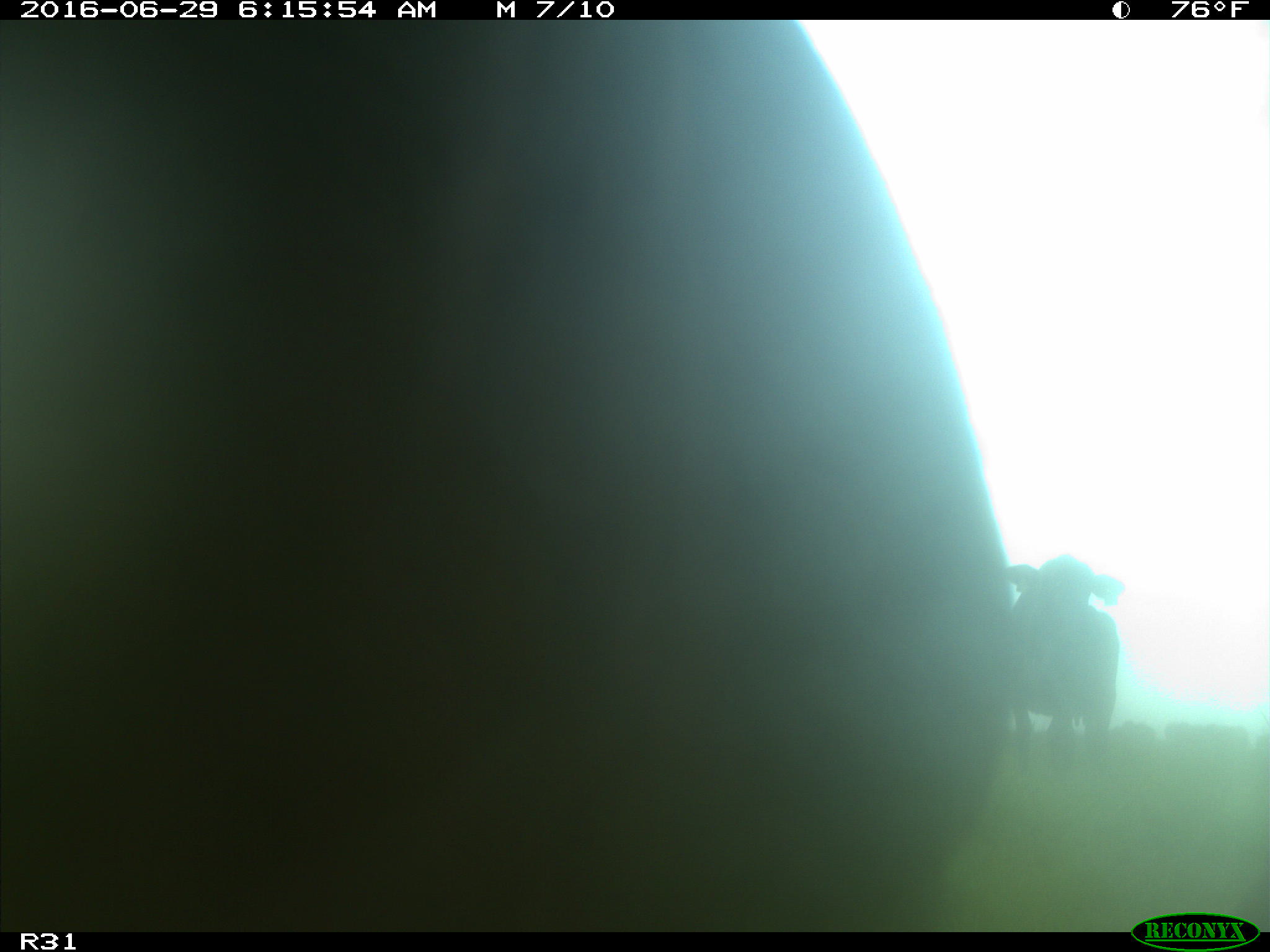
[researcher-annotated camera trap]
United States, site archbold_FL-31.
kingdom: Animalia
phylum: Chordata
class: Mammalia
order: Artiodactyla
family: Bovidae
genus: Bos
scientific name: Bos taurus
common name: domestic cow